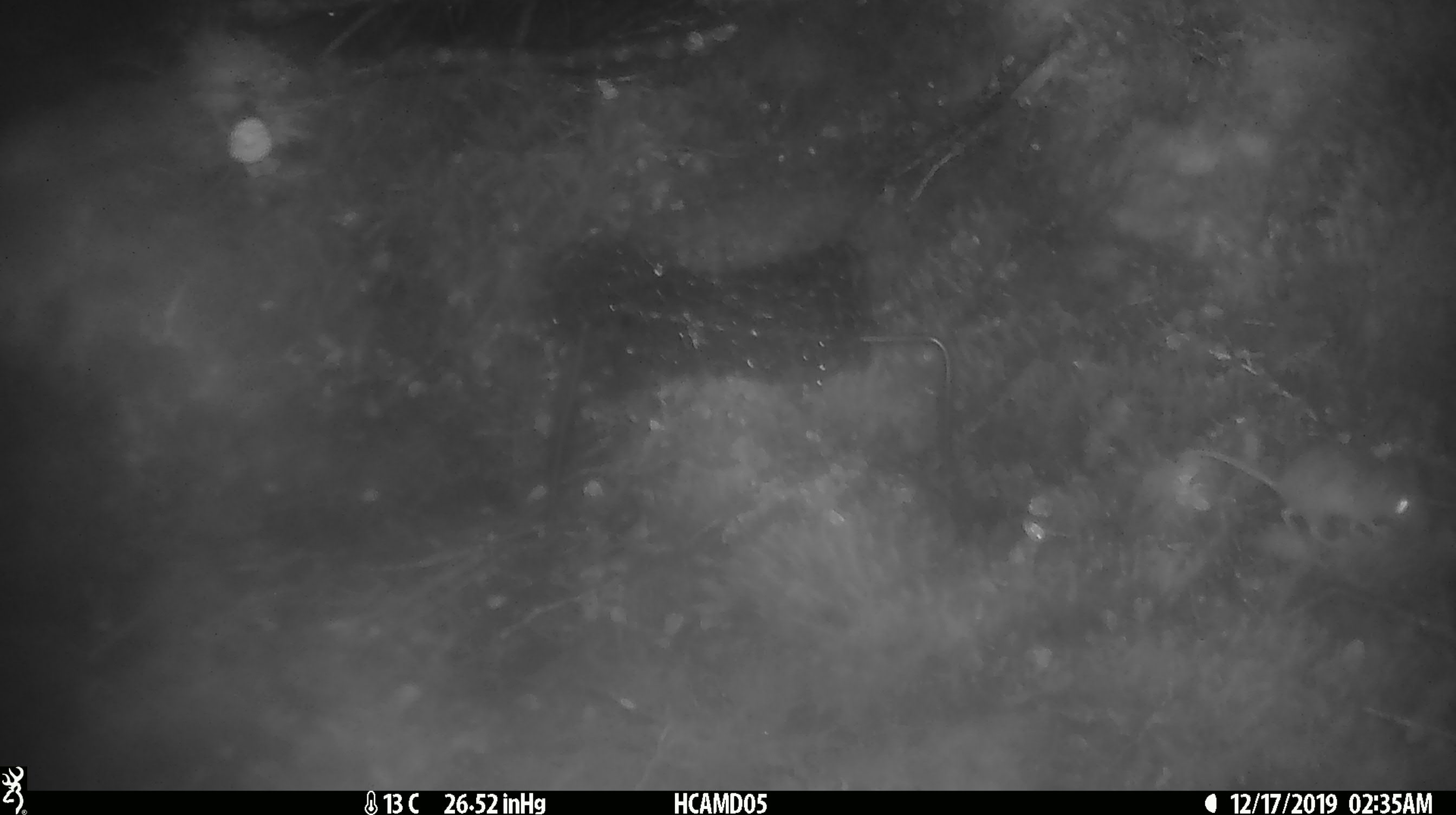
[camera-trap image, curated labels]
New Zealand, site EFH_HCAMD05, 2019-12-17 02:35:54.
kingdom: Animalia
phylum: Chordata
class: Mammalia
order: Rodentia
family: Muridae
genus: Mus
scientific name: Mus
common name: mouse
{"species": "mouse (Mus)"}